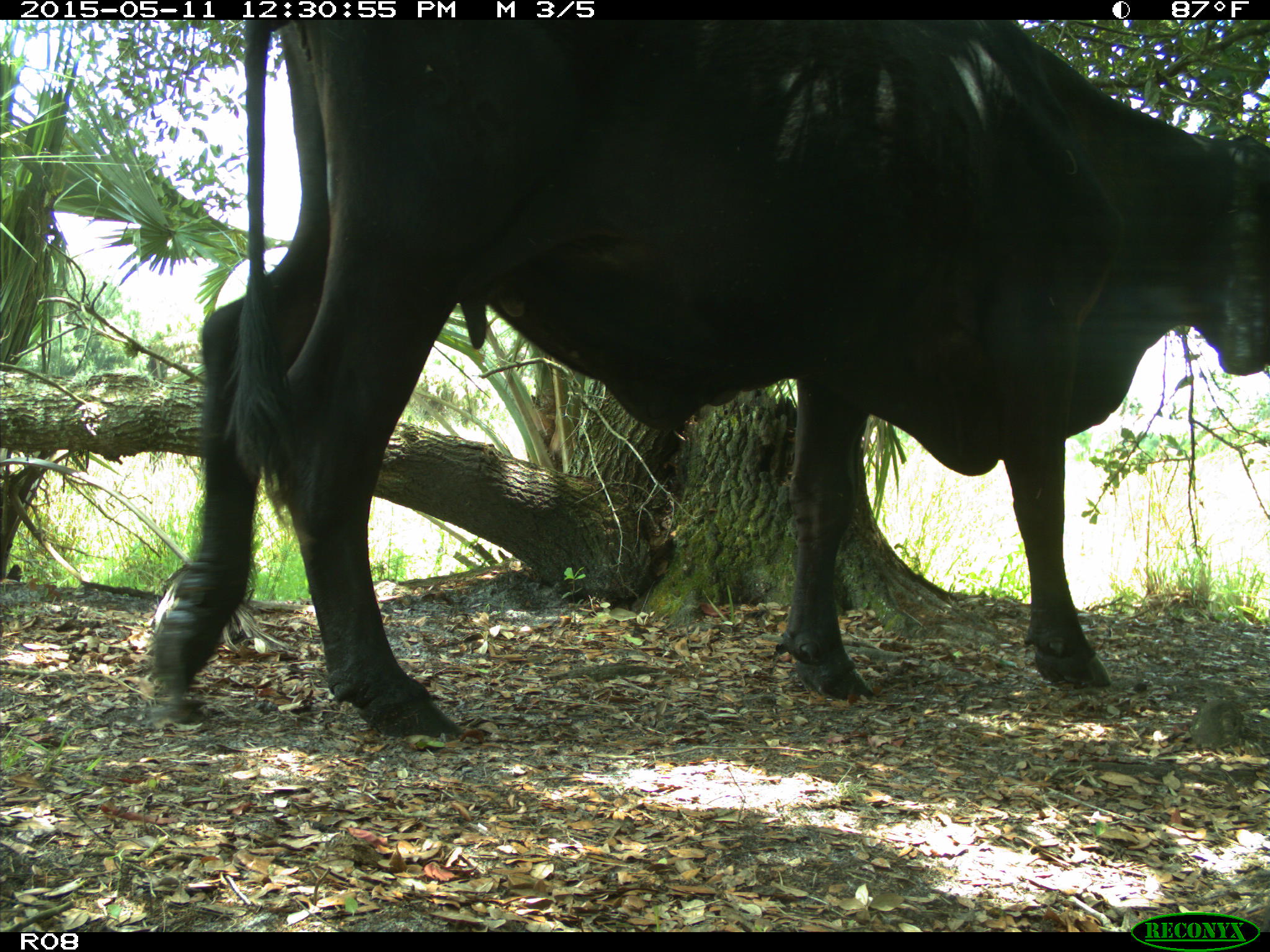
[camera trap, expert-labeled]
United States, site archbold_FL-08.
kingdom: Animalia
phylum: Chordata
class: Mammalia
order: Artiodactyla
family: Bovidae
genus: Bos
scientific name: Bos taurus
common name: domestic cow